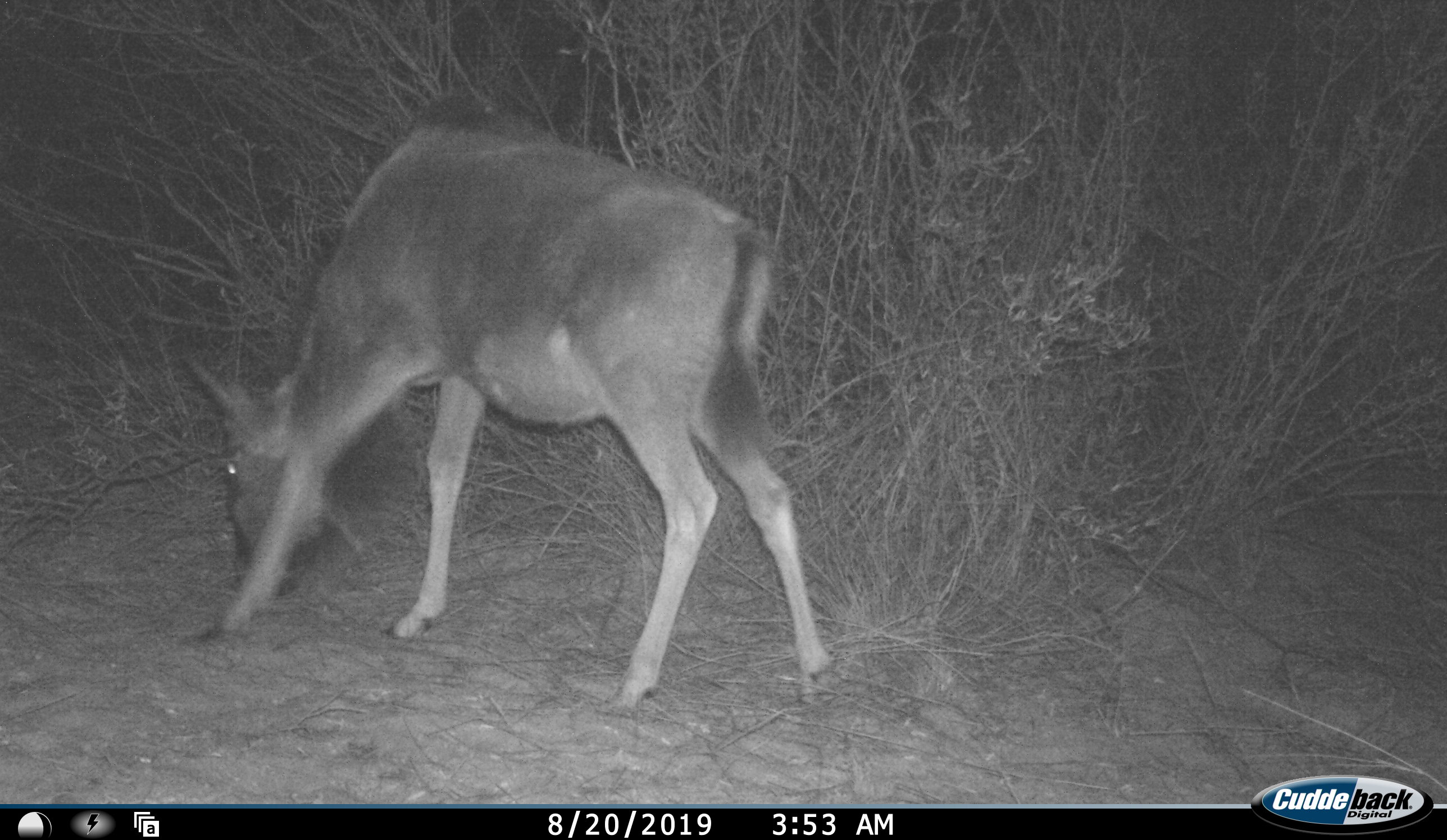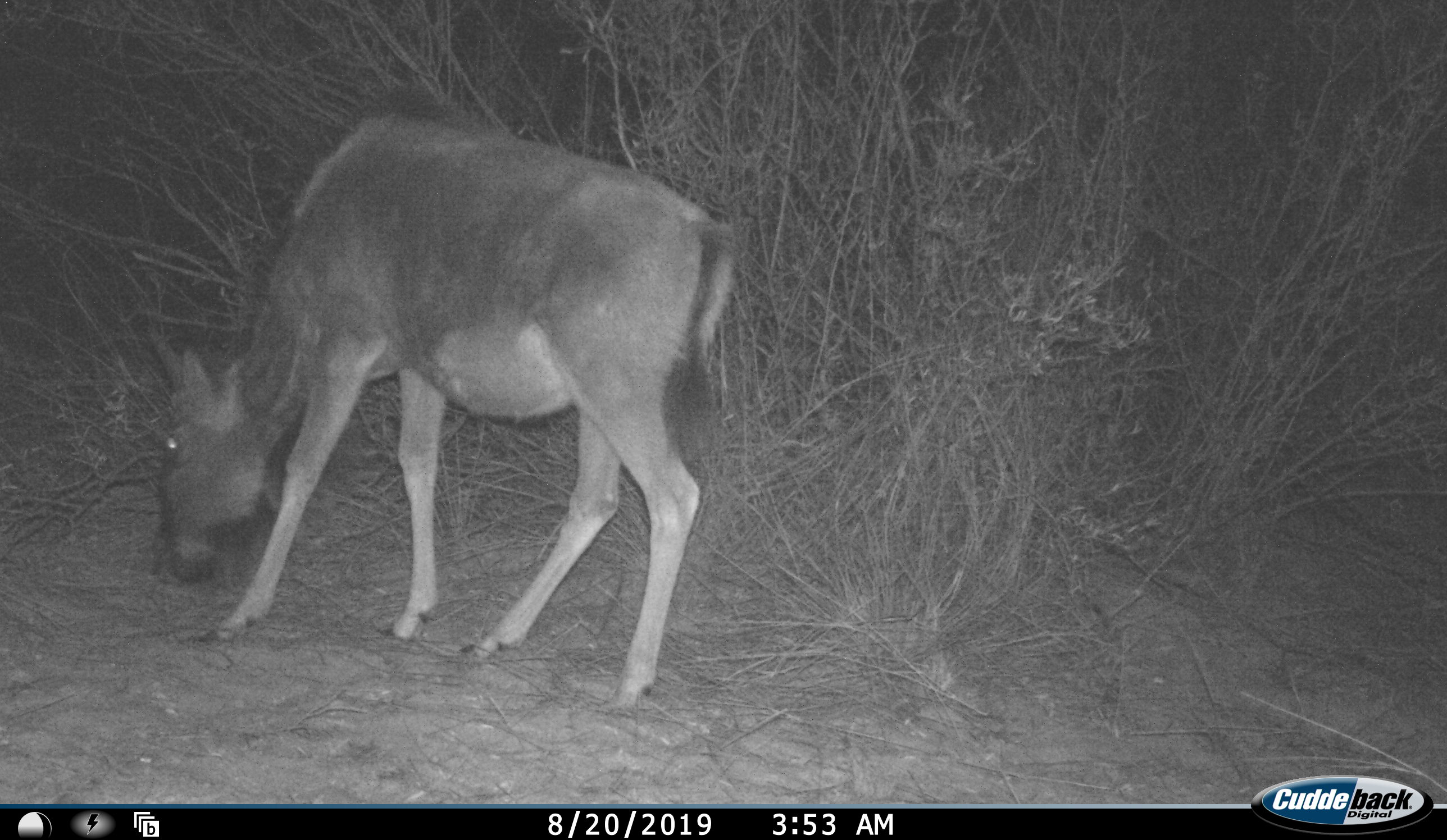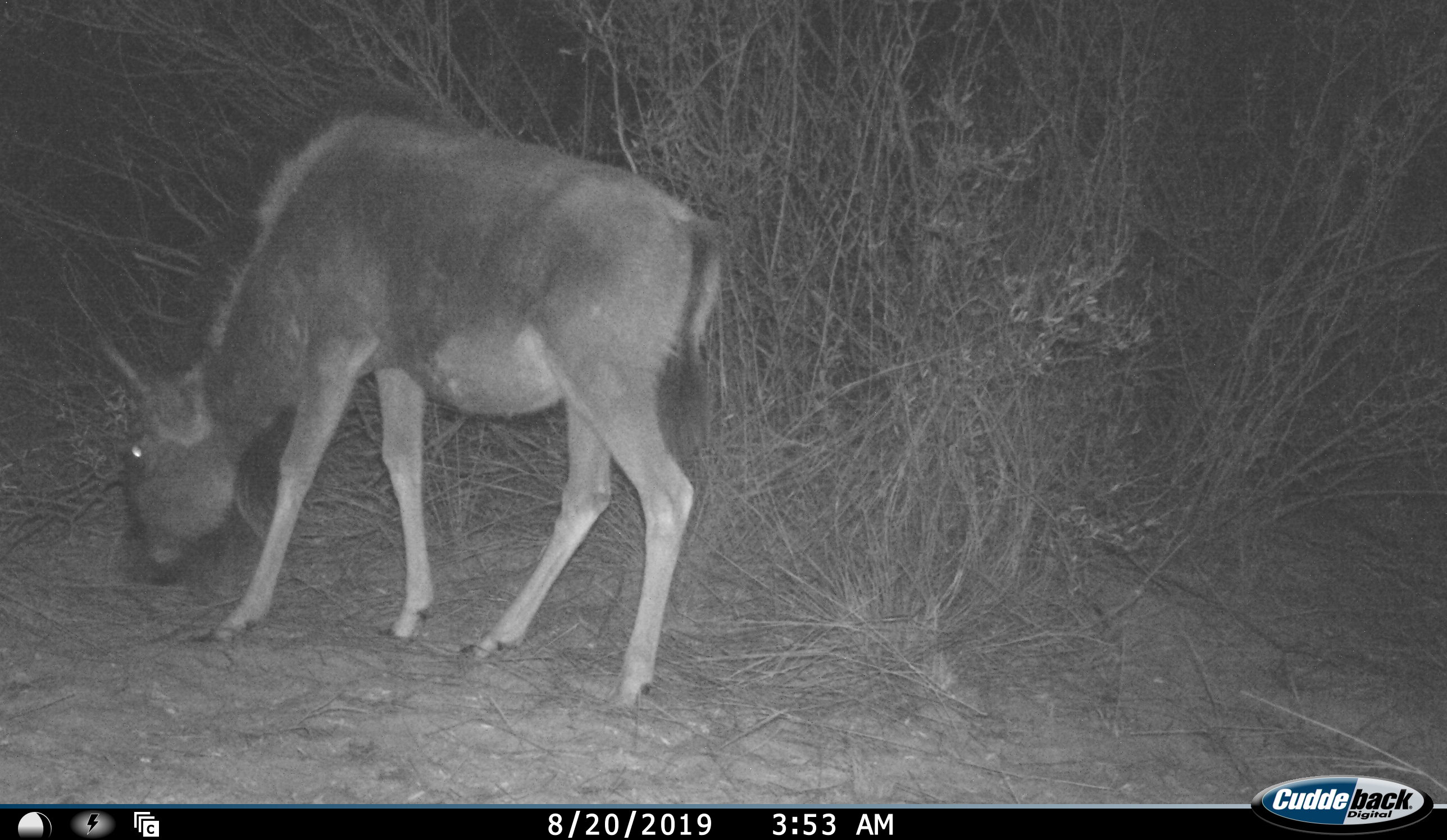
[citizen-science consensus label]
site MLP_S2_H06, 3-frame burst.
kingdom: Animalia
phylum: Chordata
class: Mammalia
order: Artiodactyla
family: Bovidae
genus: Connochaetes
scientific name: Connochaetes taurinus taurinus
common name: blue wildebeest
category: wildebeestblue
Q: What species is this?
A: Wildebeestblue (blue wildebeest) (Connochaetes taurinus taurinus).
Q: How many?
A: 1.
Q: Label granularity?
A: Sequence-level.